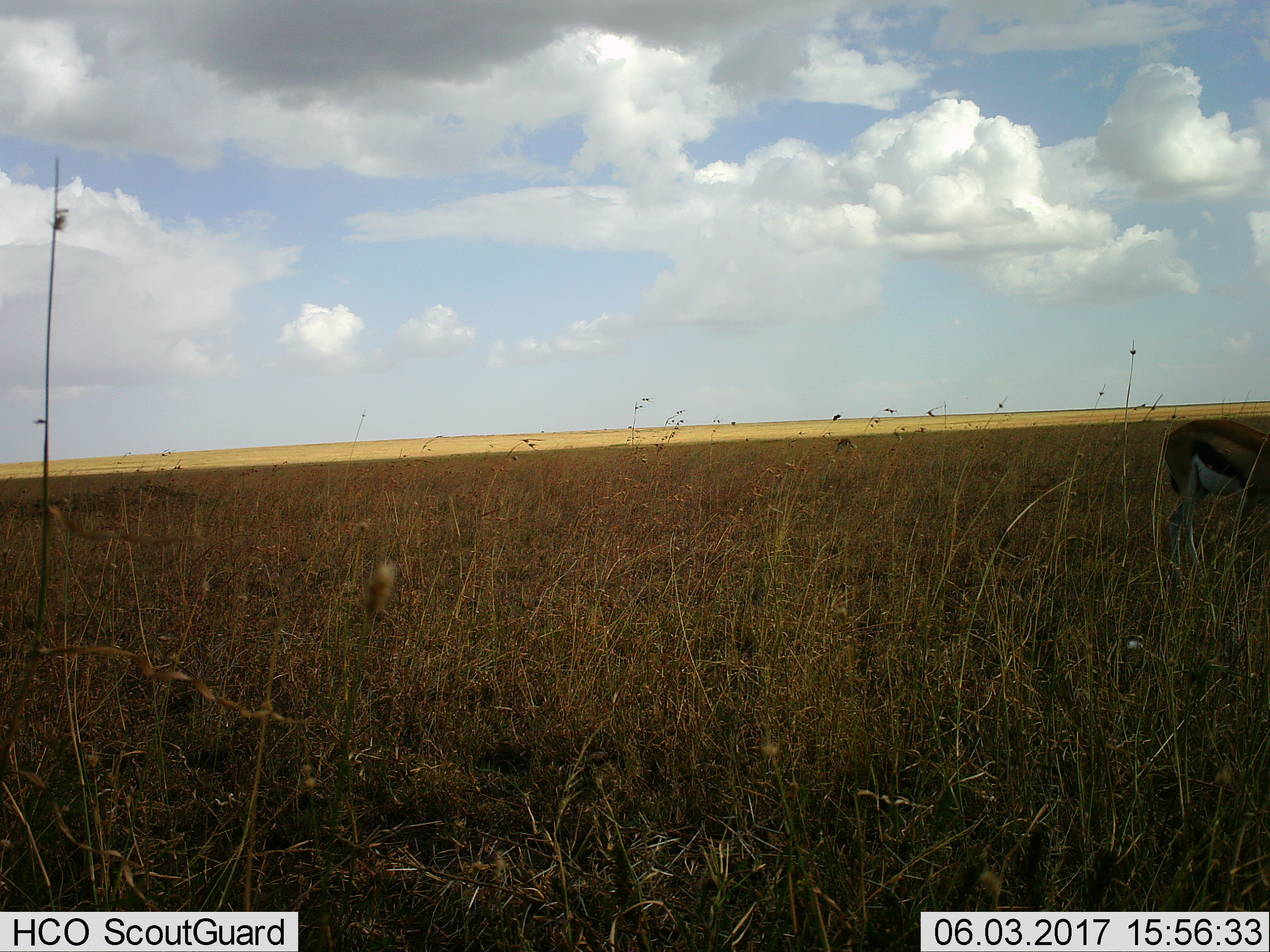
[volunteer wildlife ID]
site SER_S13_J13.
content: unidentified animal